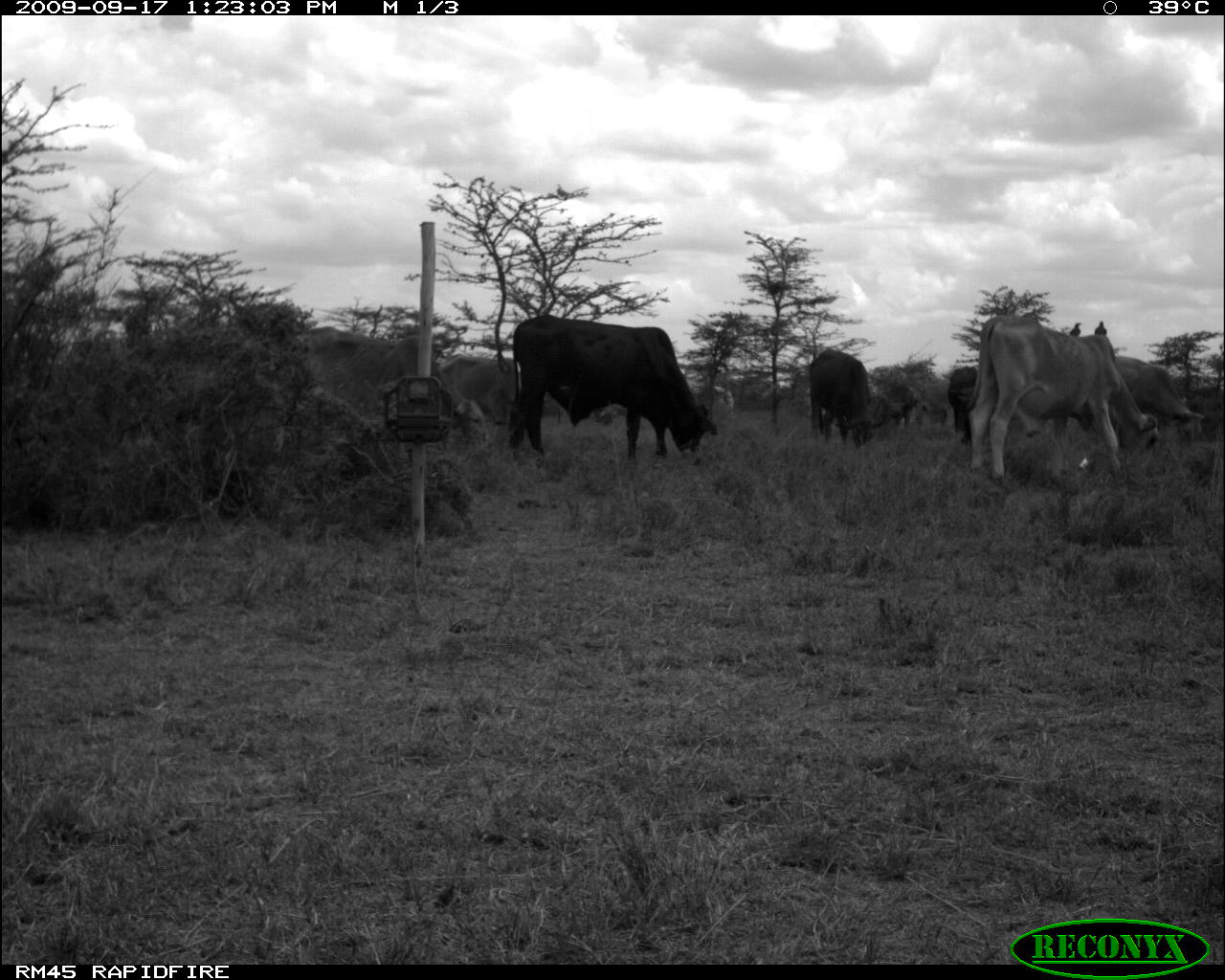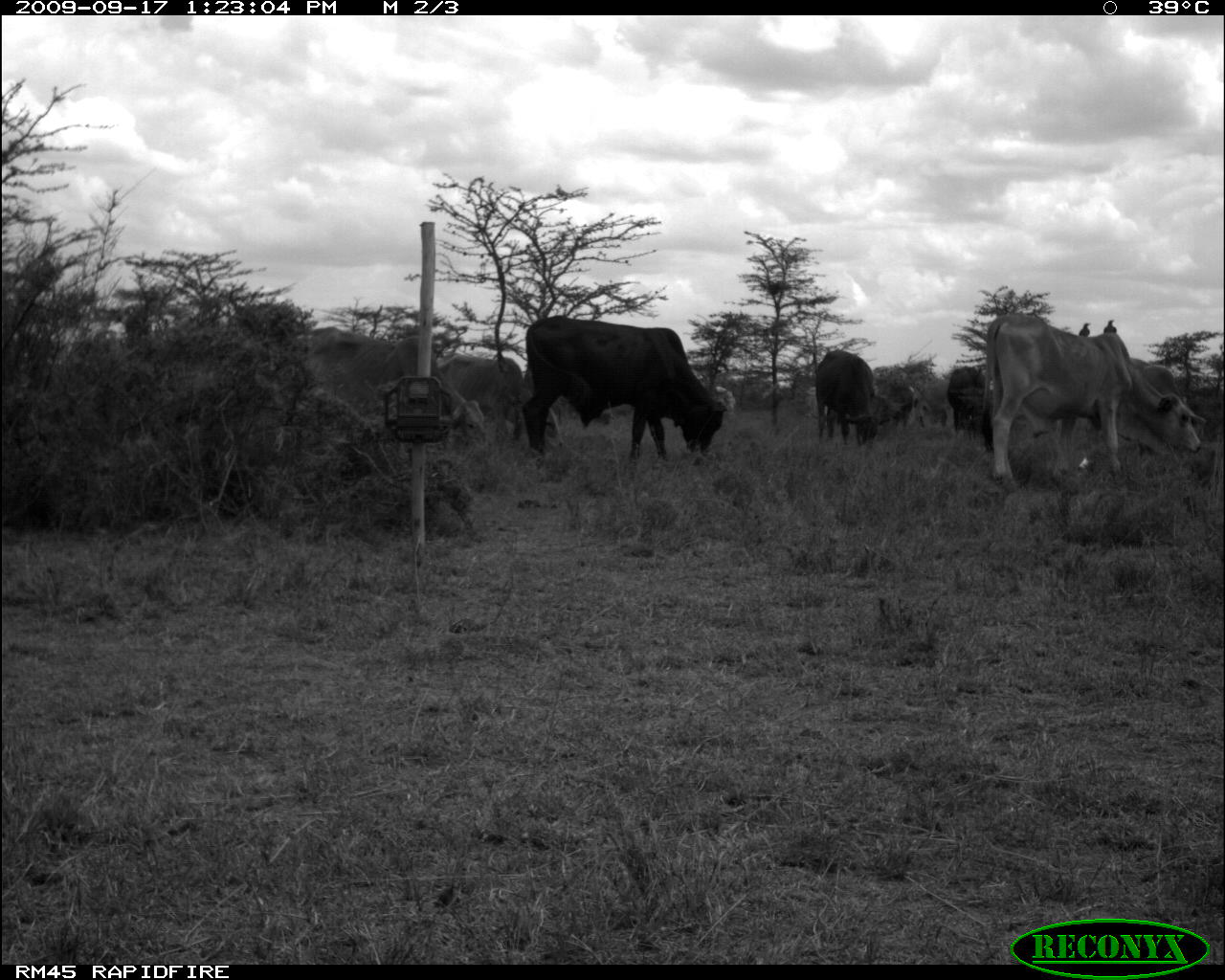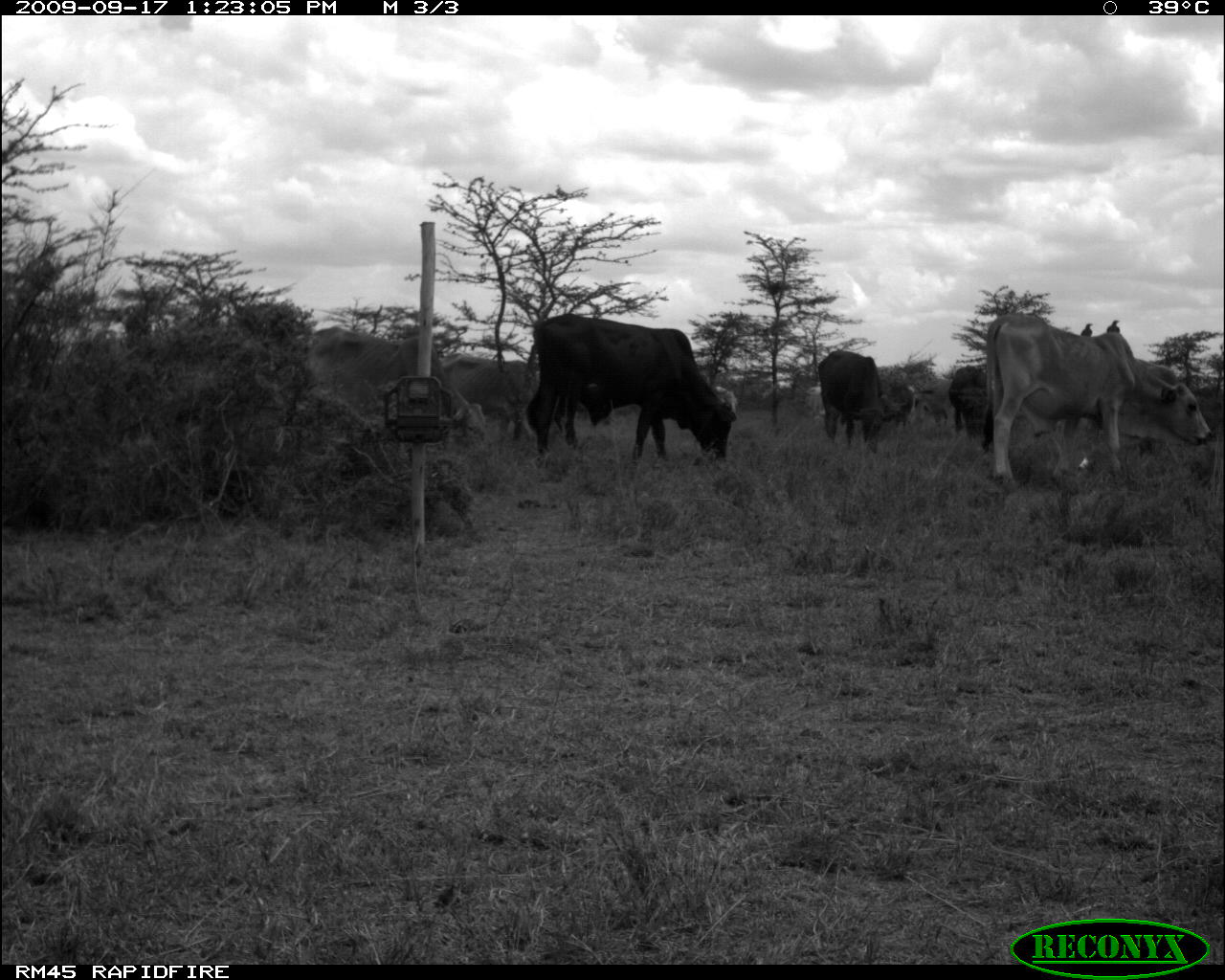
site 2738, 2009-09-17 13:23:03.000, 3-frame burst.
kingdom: Animalia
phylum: Chordata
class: Mammalia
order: Artiodactyla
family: Bovidae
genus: Bos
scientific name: Bos taurus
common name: domestic cattle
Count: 5.